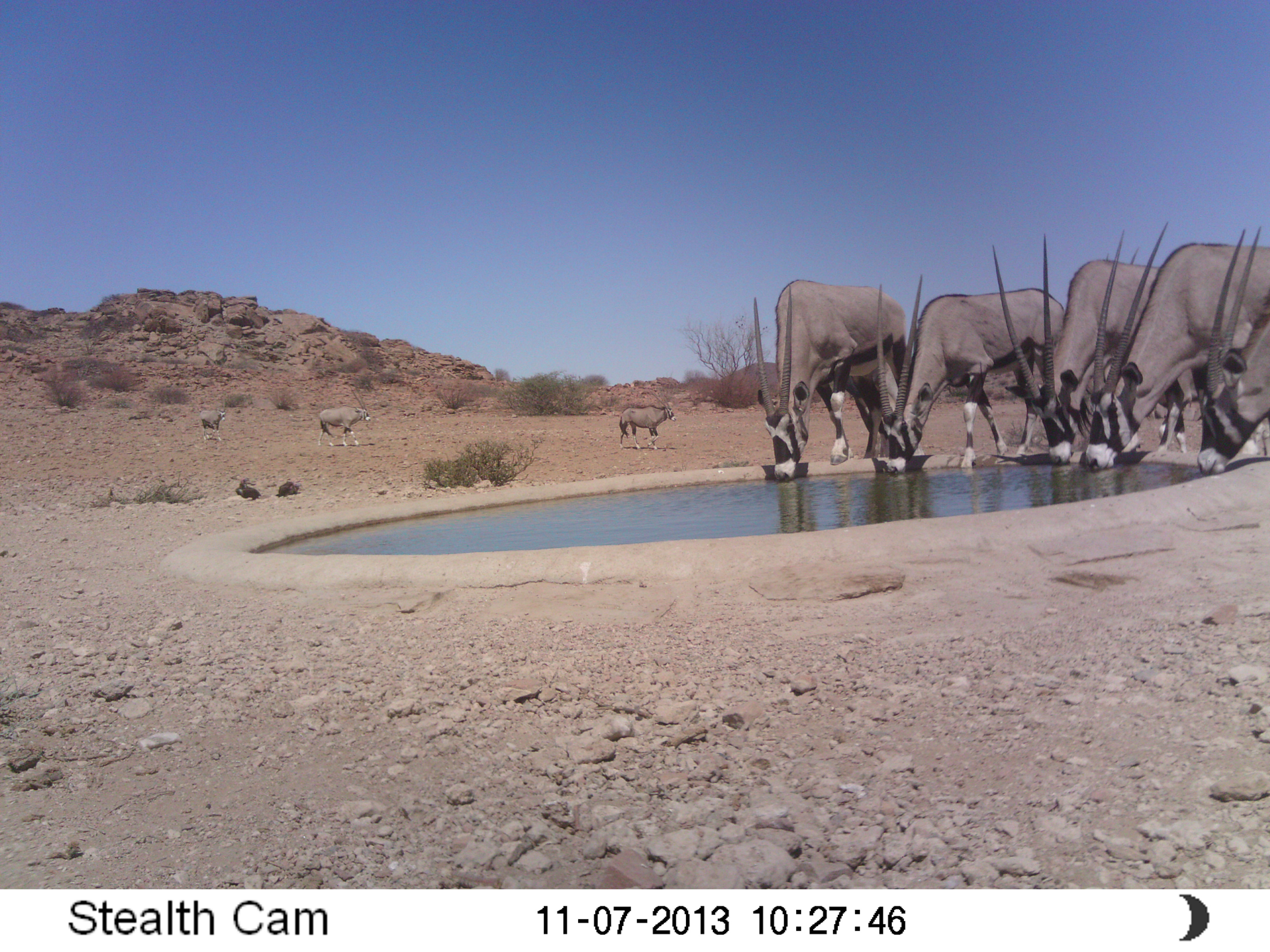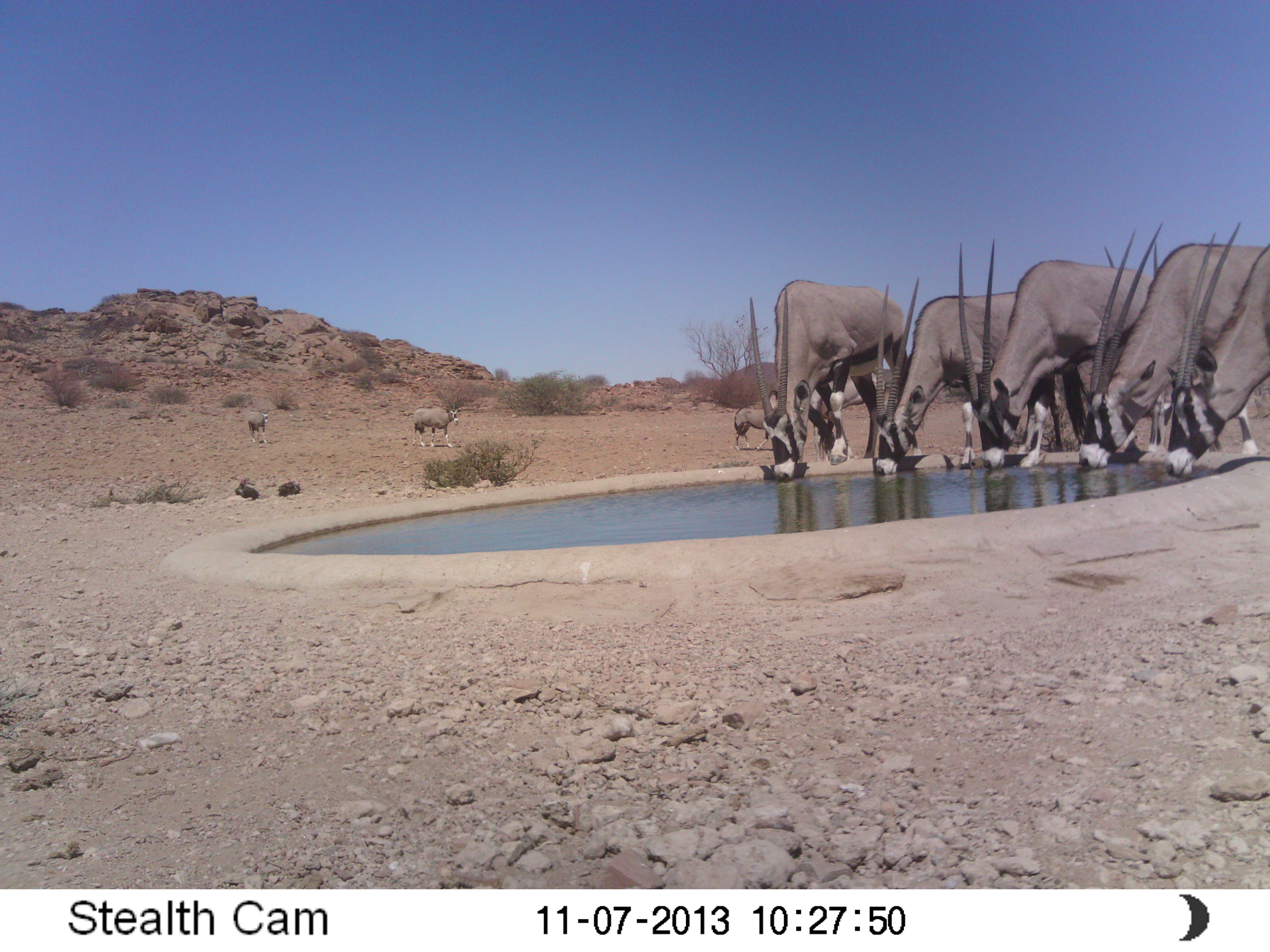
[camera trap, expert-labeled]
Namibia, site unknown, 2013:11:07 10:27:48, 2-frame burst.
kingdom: Animalia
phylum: Chordata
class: Mammalia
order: Artiodactyla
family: Bovidae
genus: Oryx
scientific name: Oryx gazella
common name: gemsbok